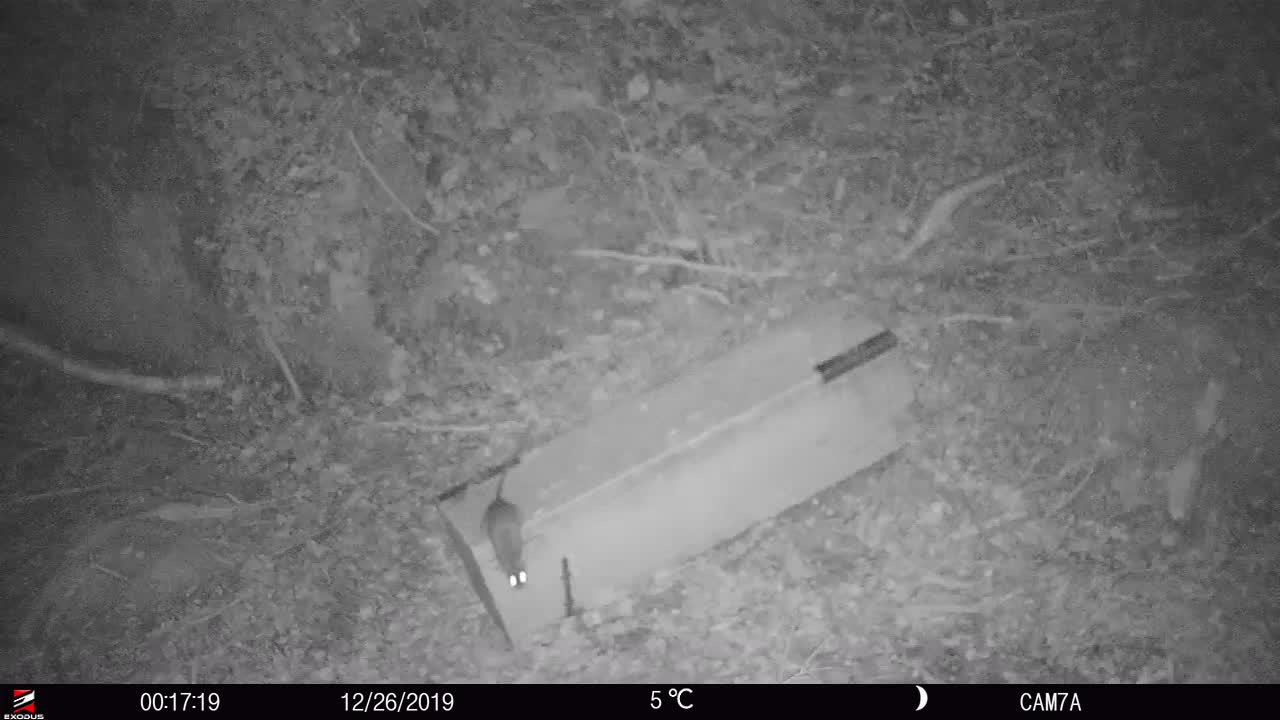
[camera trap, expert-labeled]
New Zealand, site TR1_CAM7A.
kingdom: Animalia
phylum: Chordata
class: Mammalia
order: Rodentia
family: Muridae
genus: Rattus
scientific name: Rattus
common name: rat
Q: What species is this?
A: Rat (Rattus).